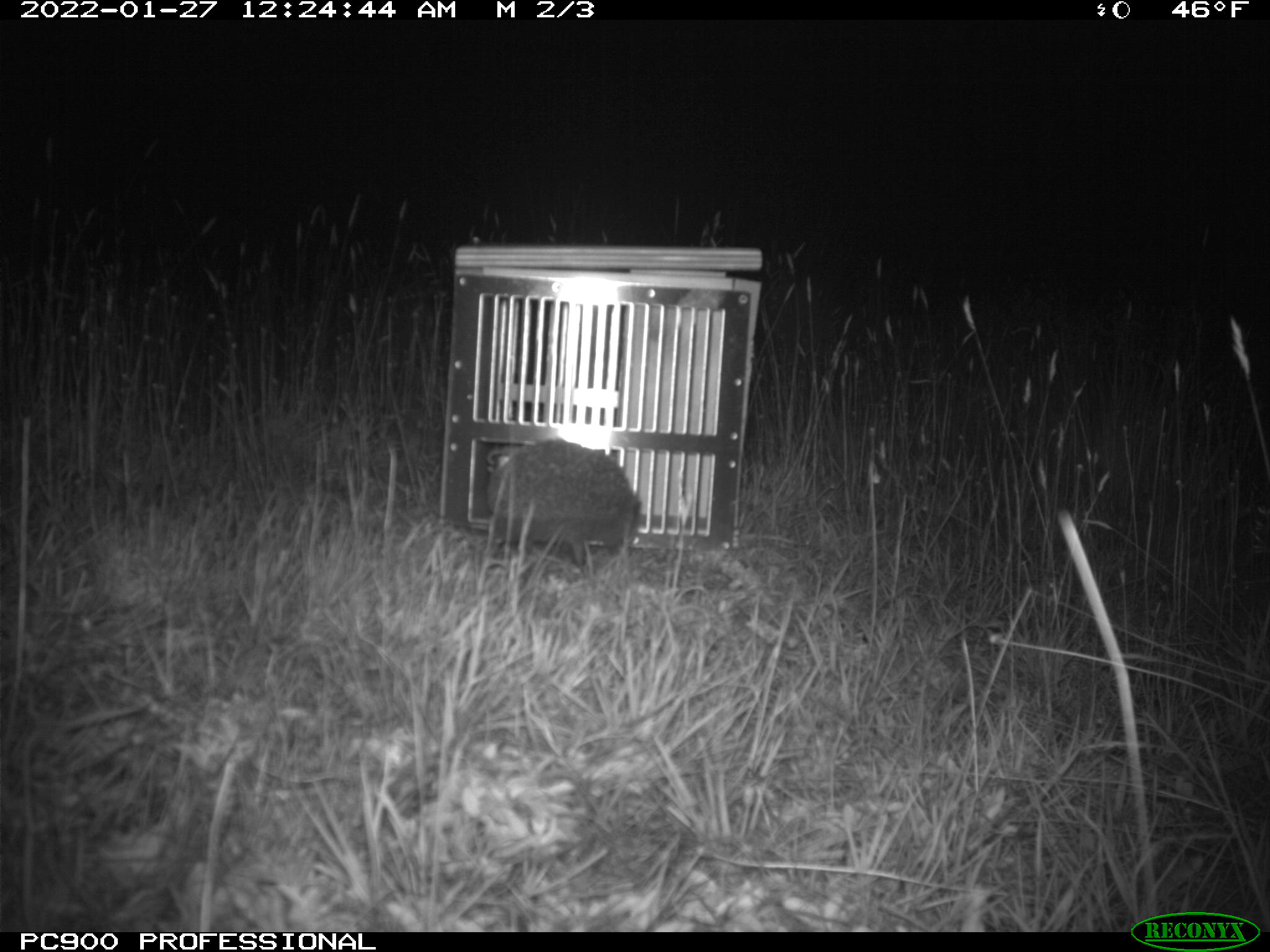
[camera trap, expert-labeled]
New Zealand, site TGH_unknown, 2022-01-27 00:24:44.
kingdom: Animalia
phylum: Chordata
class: Mammalia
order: Eulipotyphla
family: Erinaceidae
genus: Erinaceus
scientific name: Erinaceus europaeus europaeus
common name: european hedgehog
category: hedgehog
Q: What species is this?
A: Hedgehog (european hedgehog) (Erinaceus europaeus europaeus).